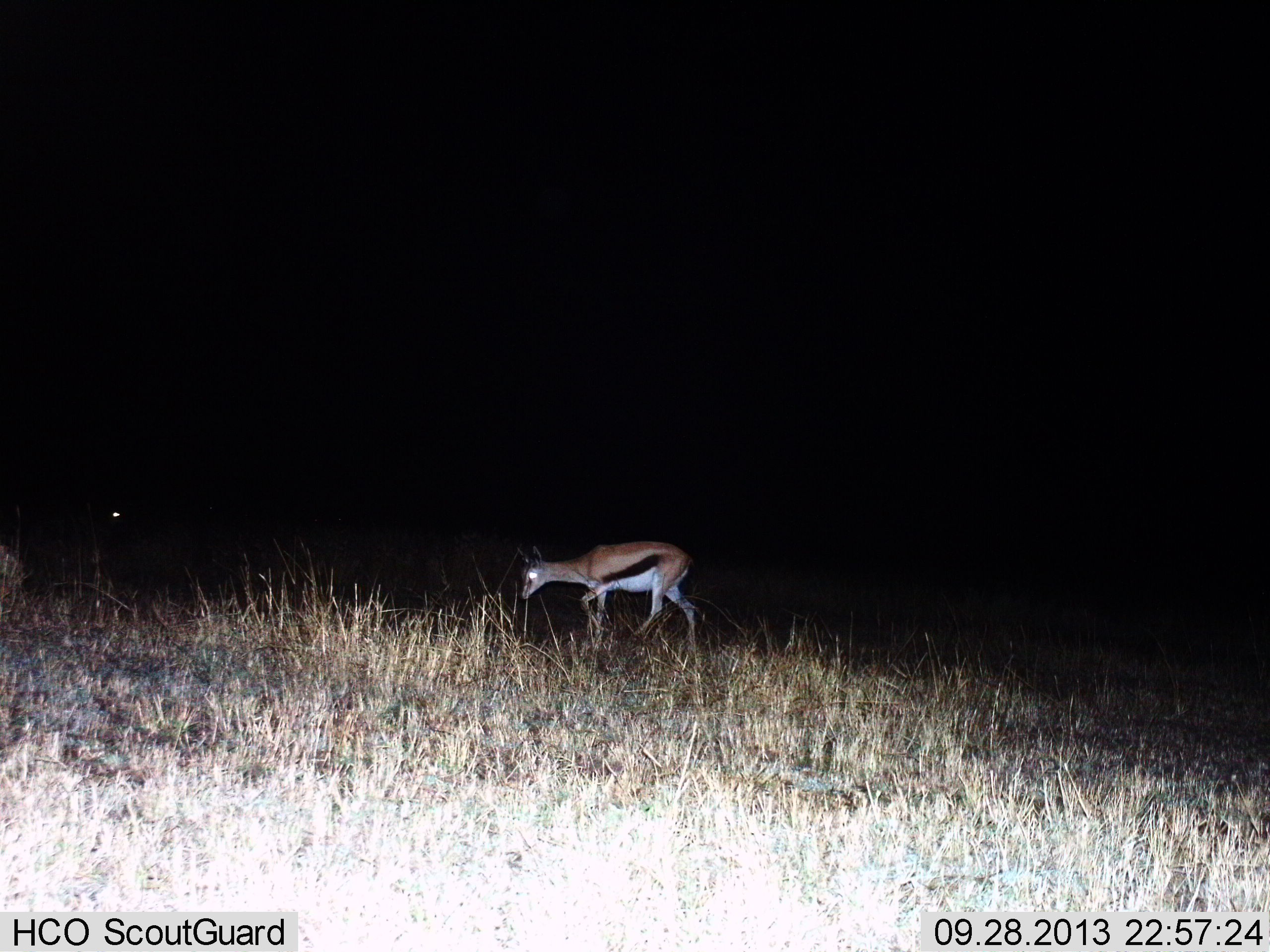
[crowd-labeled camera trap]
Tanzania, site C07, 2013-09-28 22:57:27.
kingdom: Animalia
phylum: Chordata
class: Mammalia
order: Artiodactyla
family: Bovidae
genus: Eudorcas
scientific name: Eudorcas thomsonii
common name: thomson's gazelle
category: gazellethomsons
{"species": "gazellethomsons (thomson's gazelle) (Eudorcas thomsonii)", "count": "1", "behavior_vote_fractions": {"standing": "10%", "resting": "0%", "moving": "50%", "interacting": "0%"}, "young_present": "0%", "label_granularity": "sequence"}